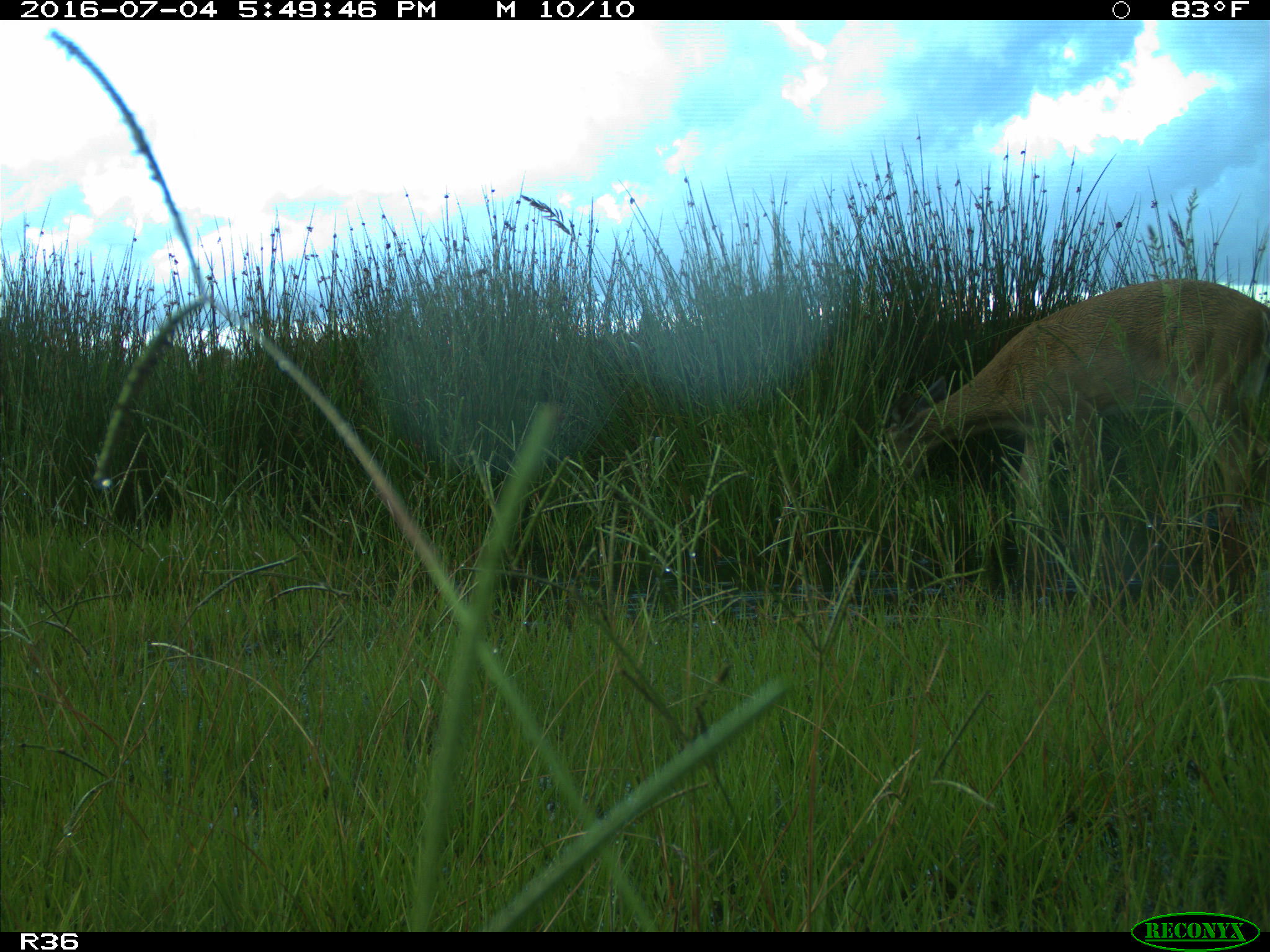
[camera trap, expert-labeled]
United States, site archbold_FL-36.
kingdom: Animalia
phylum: Chordata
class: Mammalia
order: Artiodactyla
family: Cervidae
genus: Odocoileus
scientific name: Odocoileus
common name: deer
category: unidentified deer